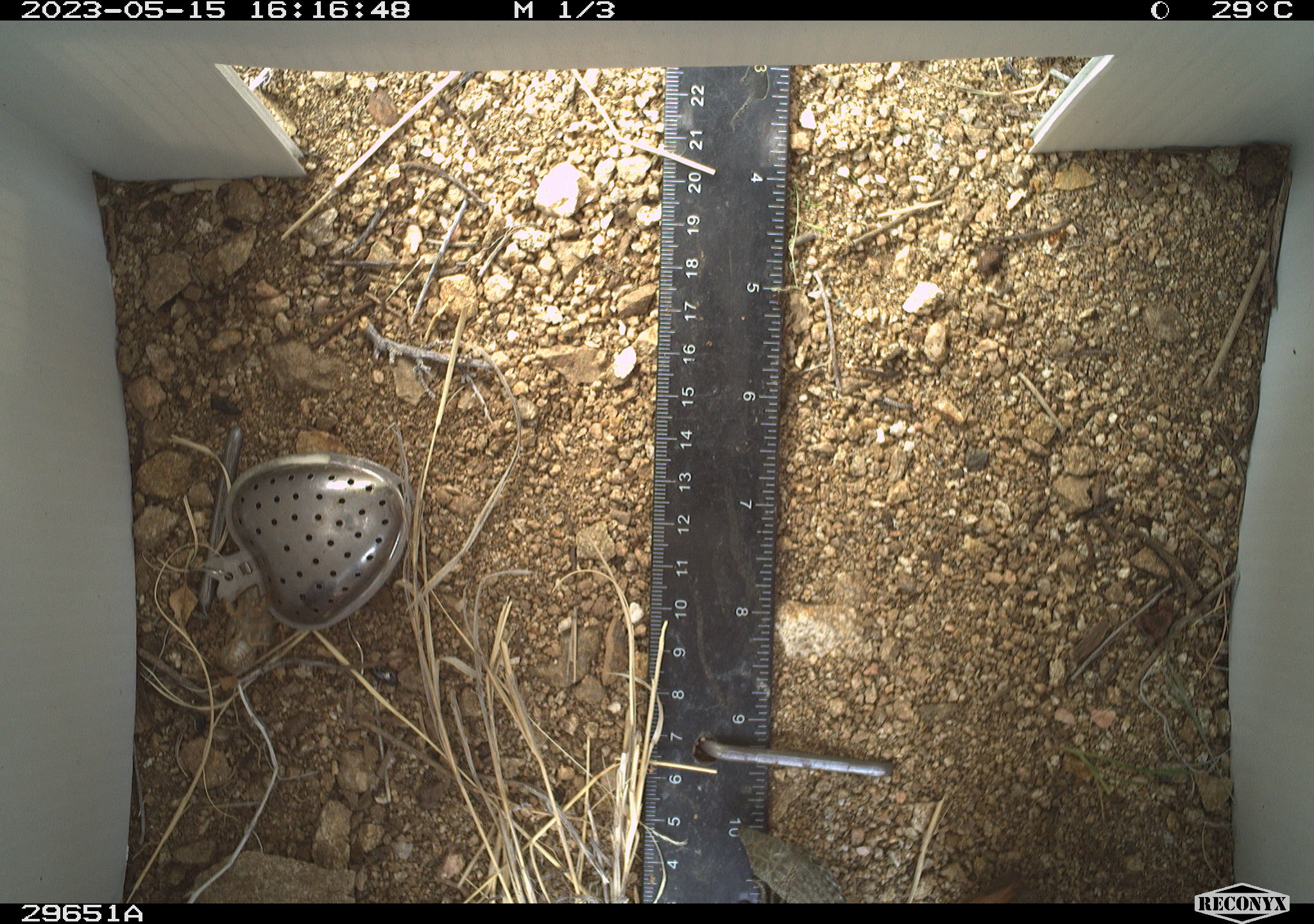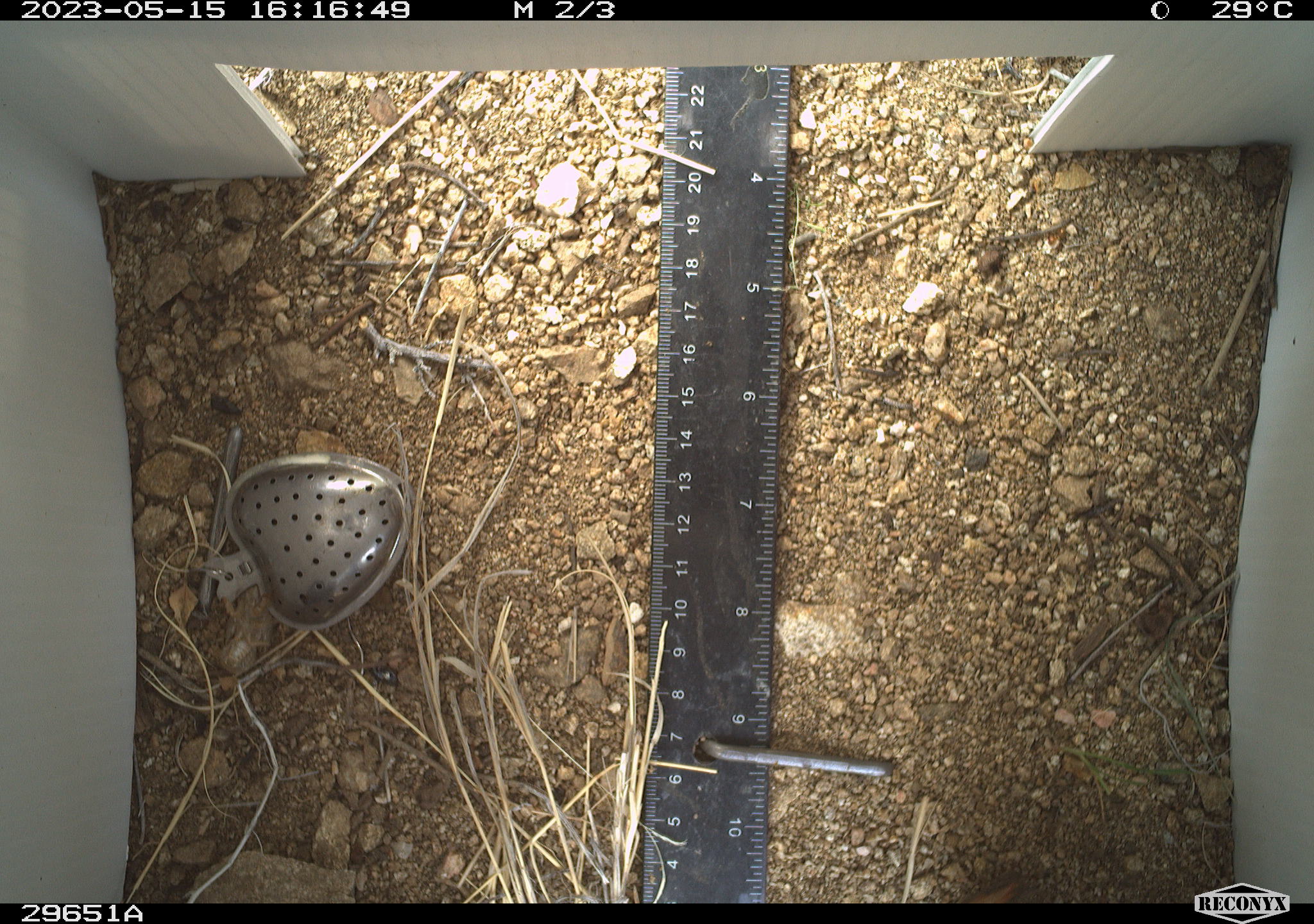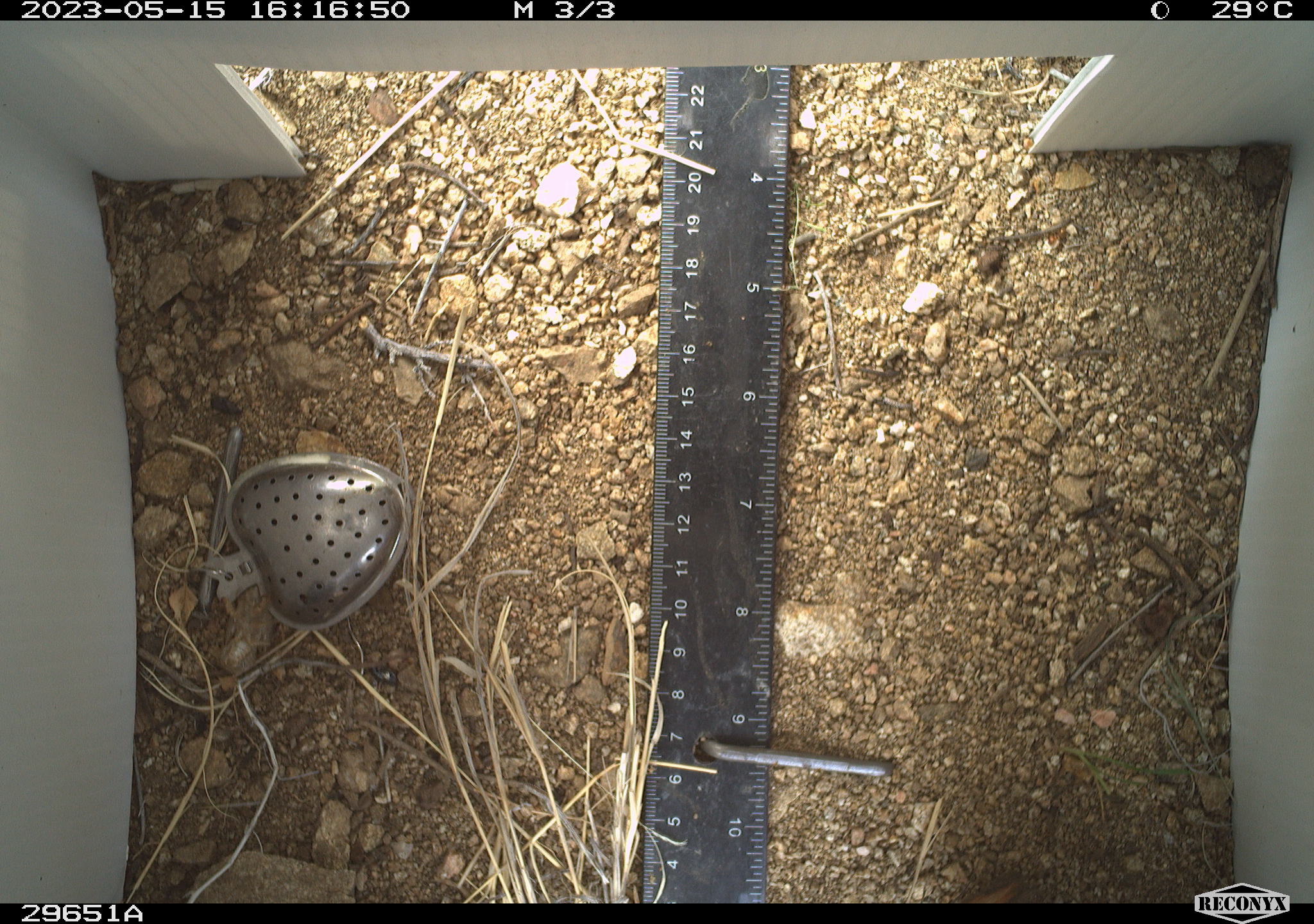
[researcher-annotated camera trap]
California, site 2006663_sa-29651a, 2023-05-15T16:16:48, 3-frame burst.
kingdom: Animalia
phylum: Chordata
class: Reptilia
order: Squamata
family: Teiidae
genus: Aspidoscelis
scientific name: Aspidoscelis tigris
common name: western whiptail